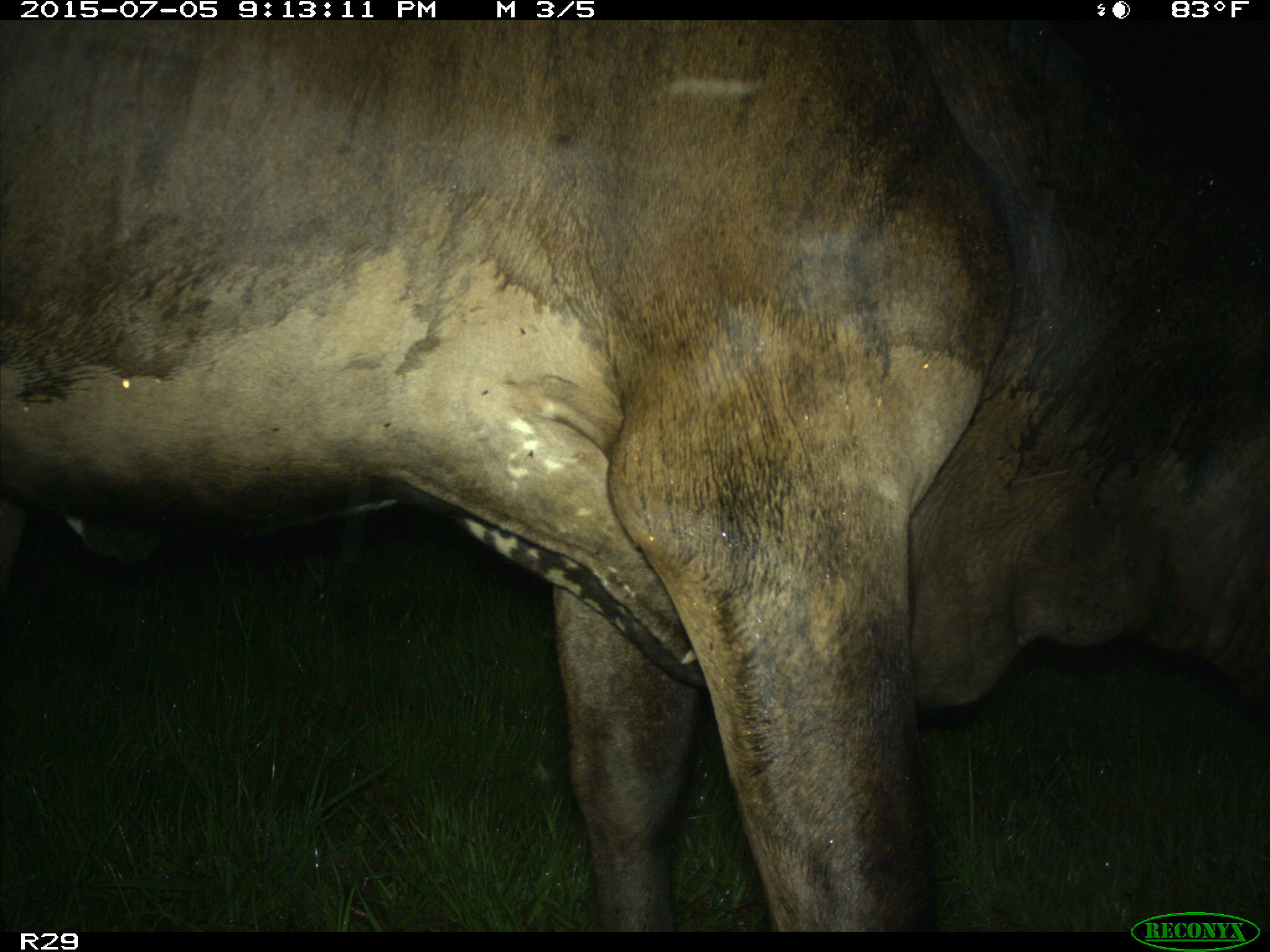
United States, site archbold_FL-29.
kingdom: Animalia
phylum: Chordata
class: Mammalia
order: Artiodactyla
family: Bovidae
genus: Bos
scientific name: Bos taurus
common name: domestic cow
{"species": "Bos taurus (domestic cow)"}